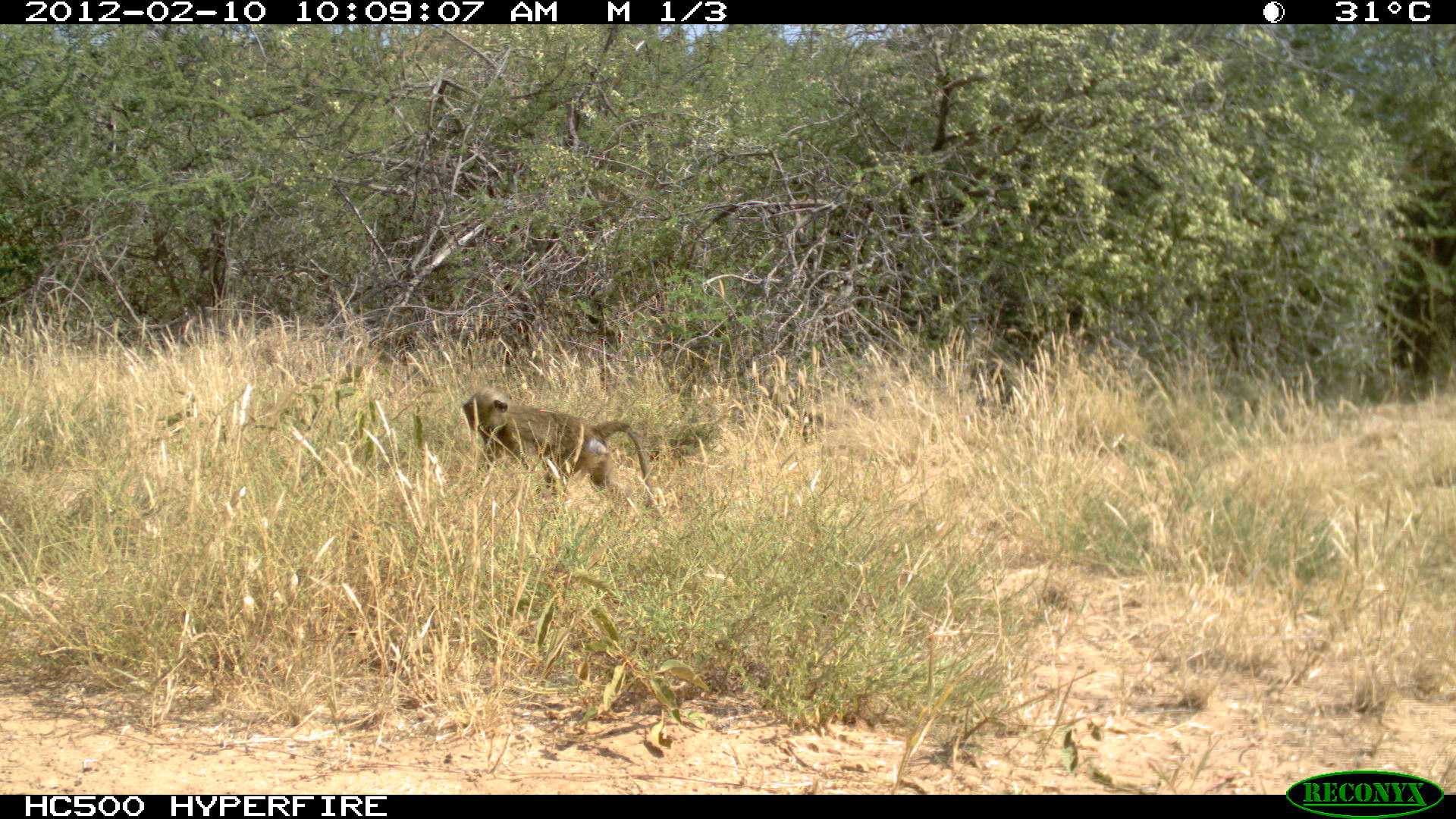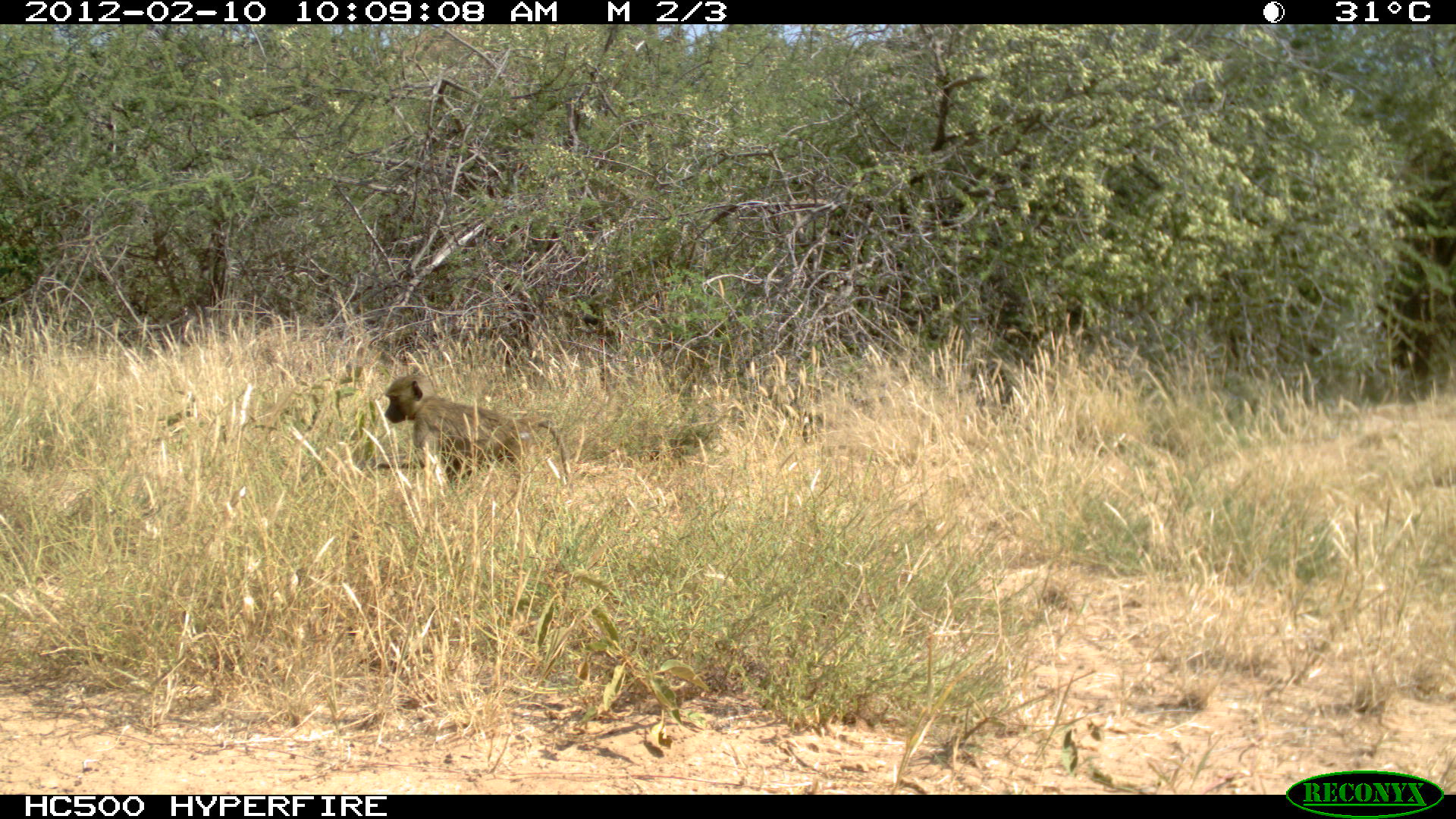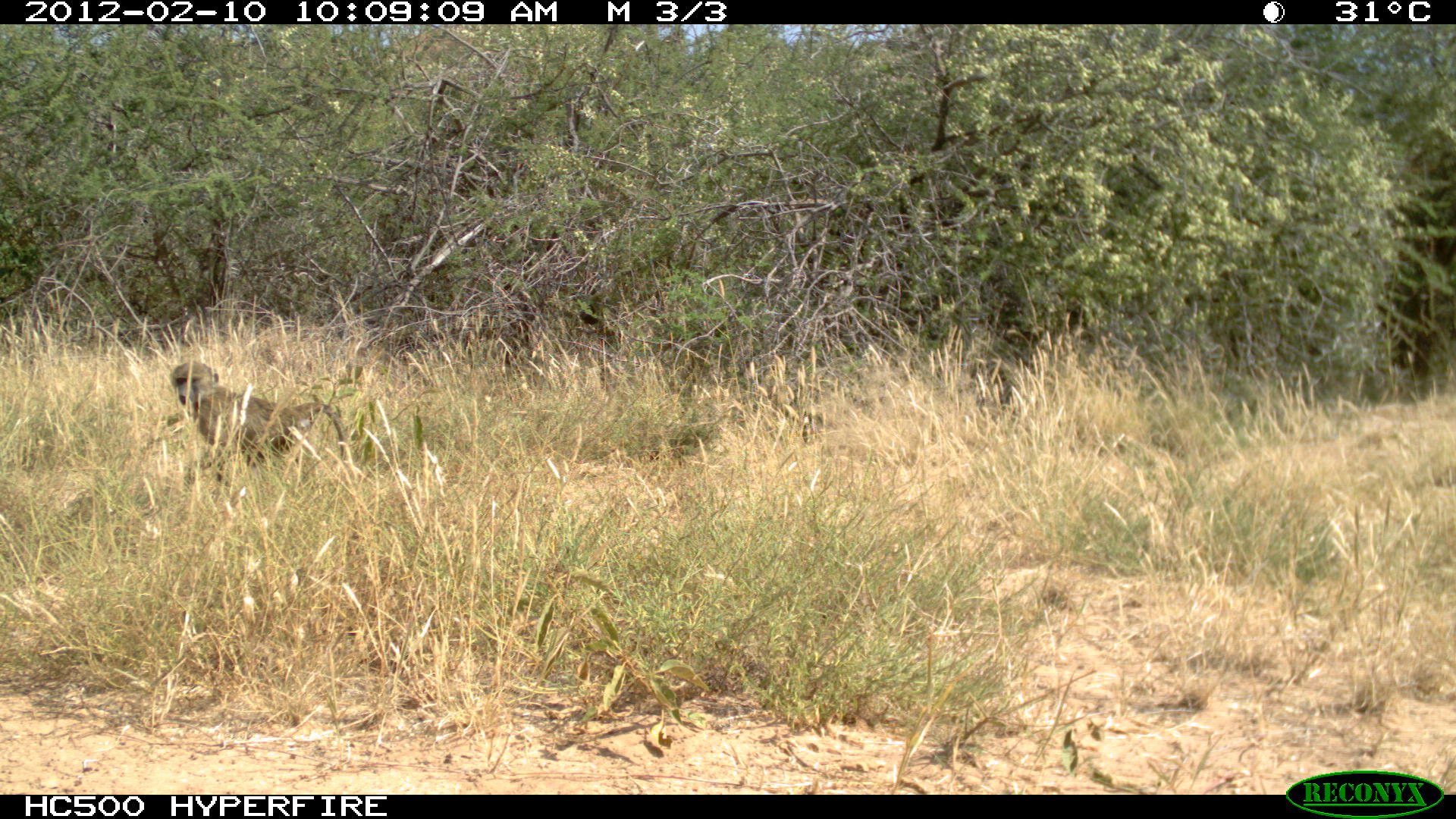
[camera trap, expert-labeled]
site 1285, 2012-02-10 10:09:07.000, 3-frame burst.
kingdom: Animalia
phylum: Chordata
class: Mammalia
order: Primates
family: Cercopithecidae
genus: Papio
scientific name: Papio anubis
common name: olive baboon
Papio anubis (olive baboon), count 1.